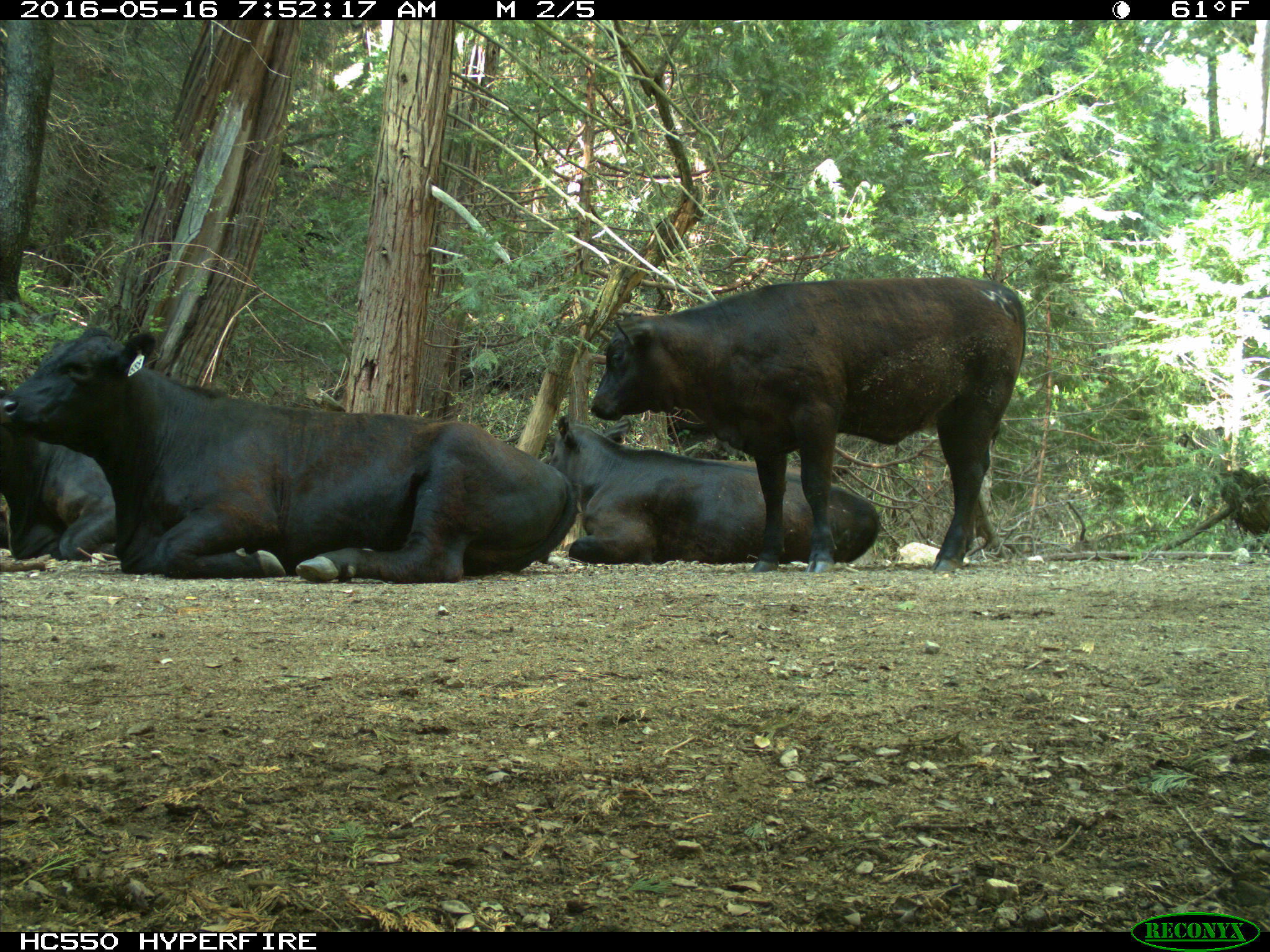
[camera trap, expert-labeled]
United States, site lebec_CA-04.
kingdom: Animalia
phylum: Chordata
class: Mammalia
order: Artiodactyla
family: Bovidae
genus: Bos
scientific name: Bos taurus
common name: domestic cow